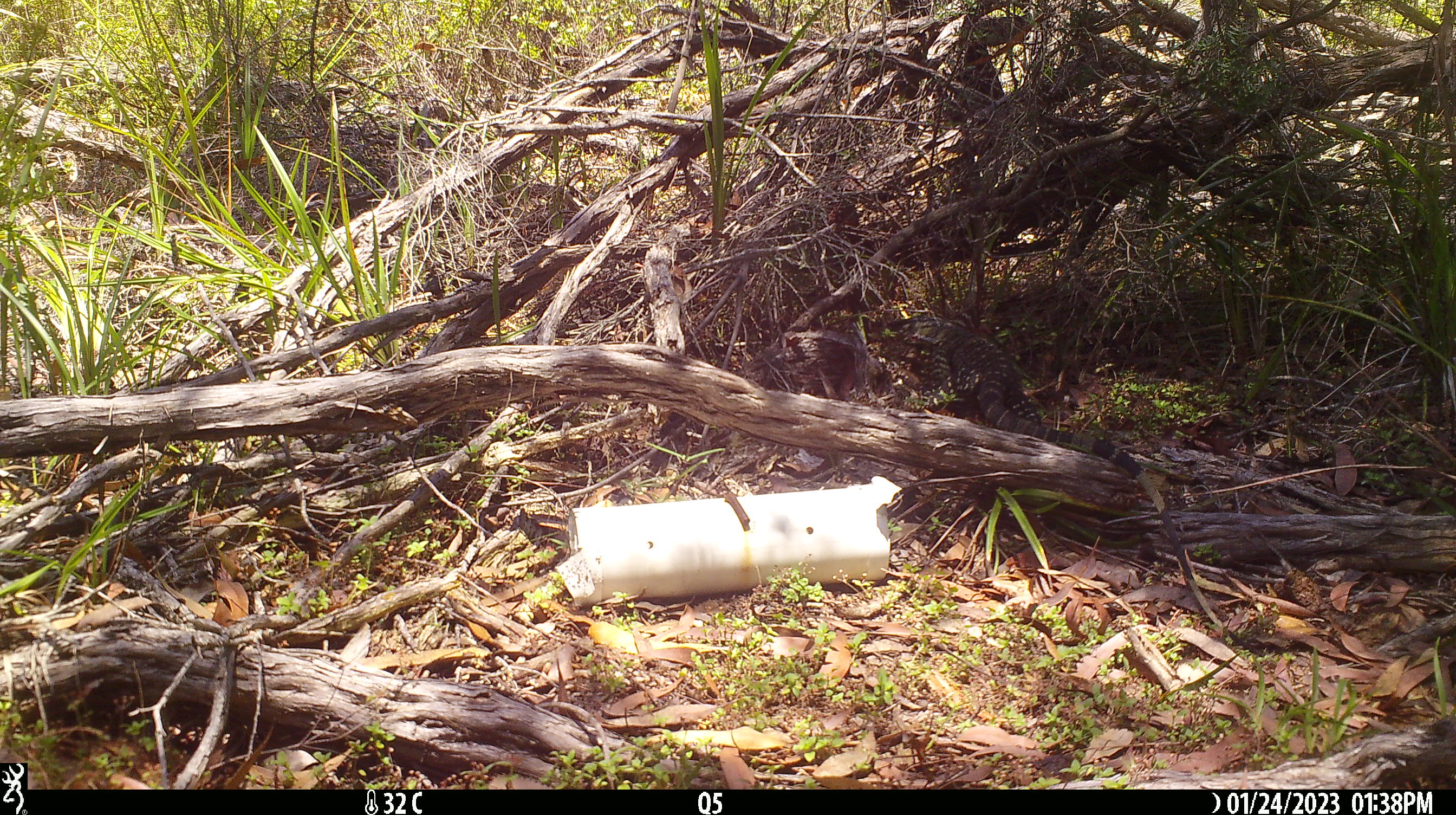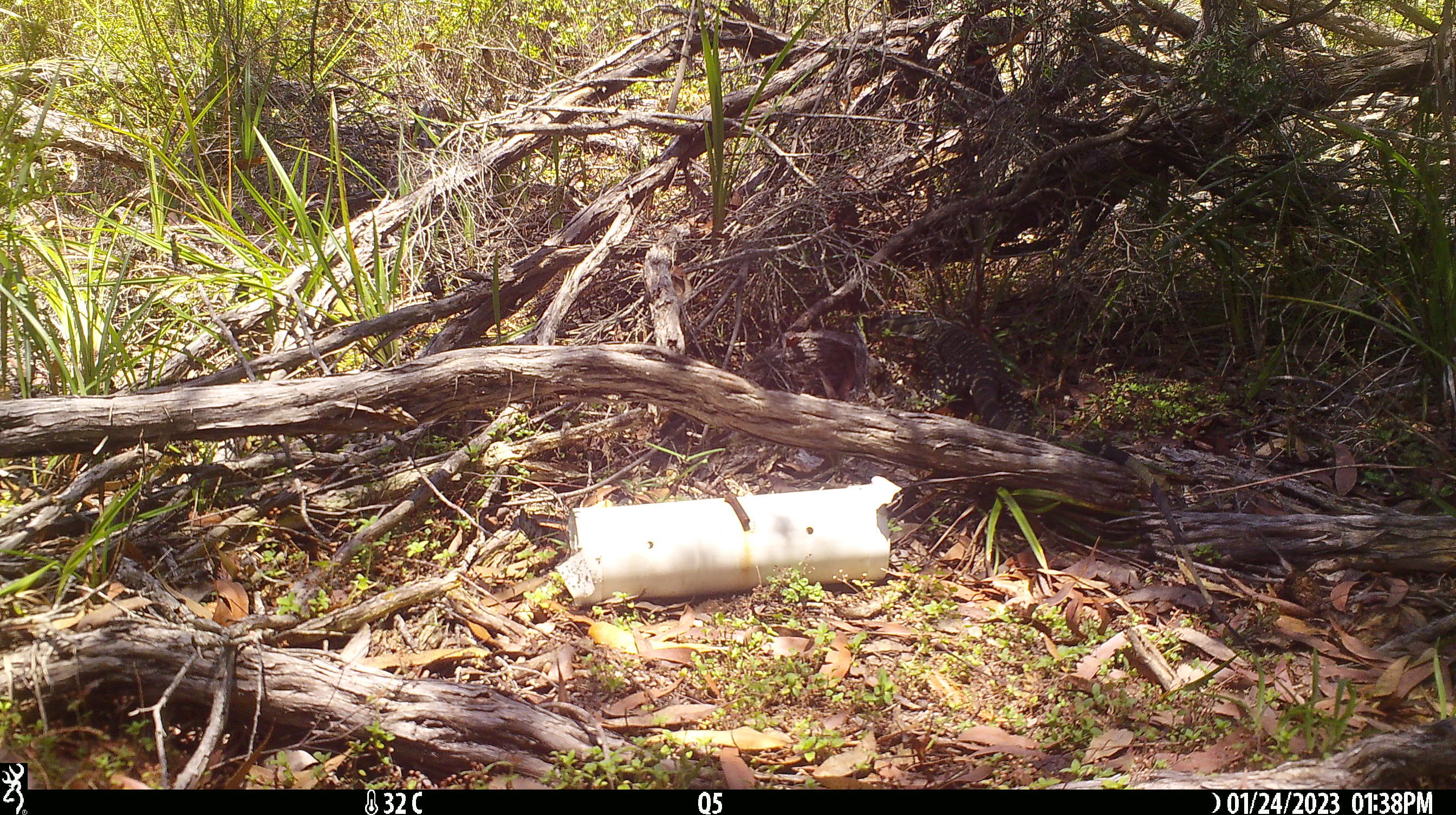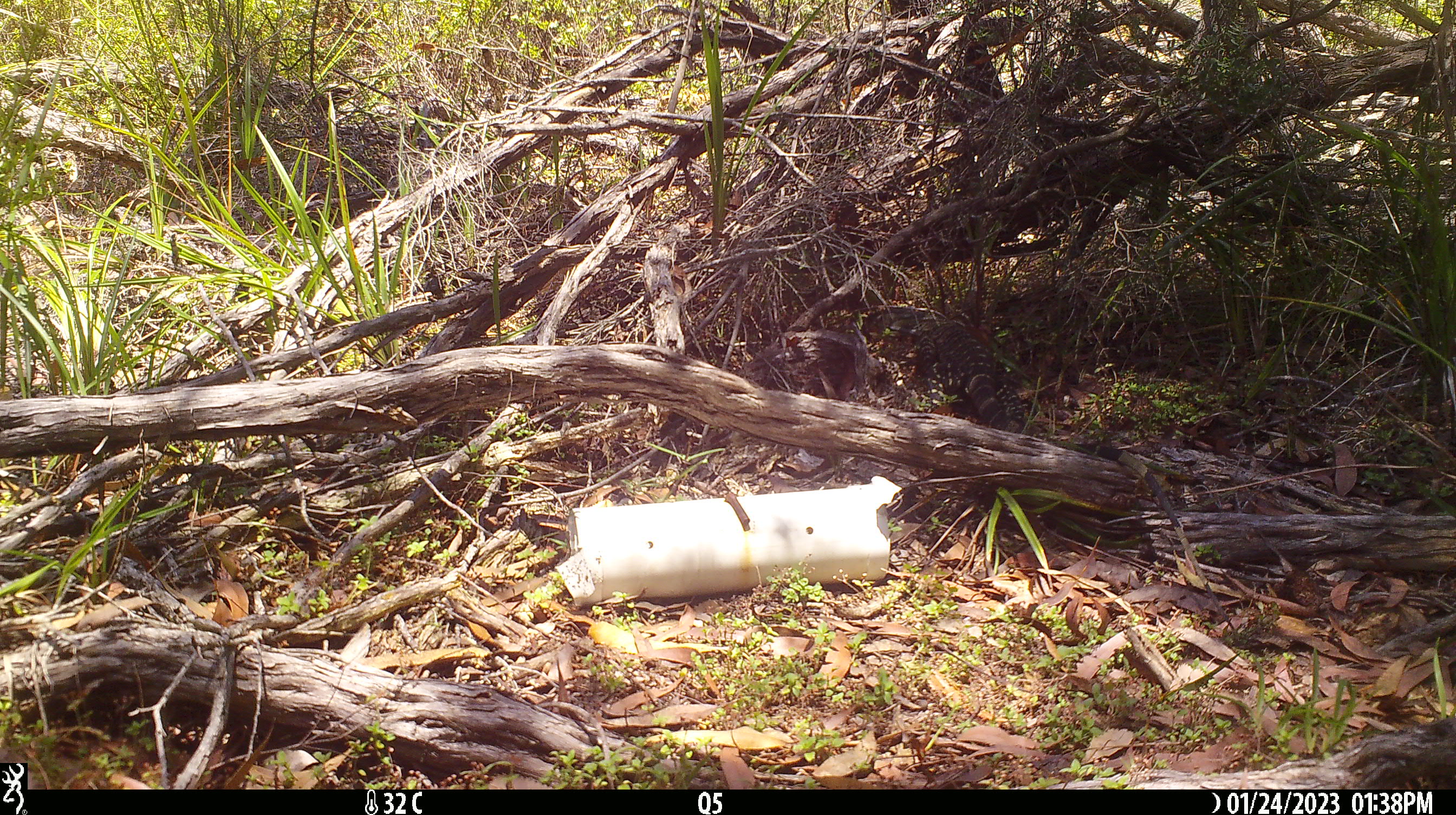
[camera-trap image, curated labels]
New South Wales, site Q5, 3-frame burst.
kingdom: Animalia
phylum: Chordata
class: Reptilia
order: Squamata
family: Varanidae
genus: Varanus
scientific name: Varanus varius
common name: lace monitor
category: goanna